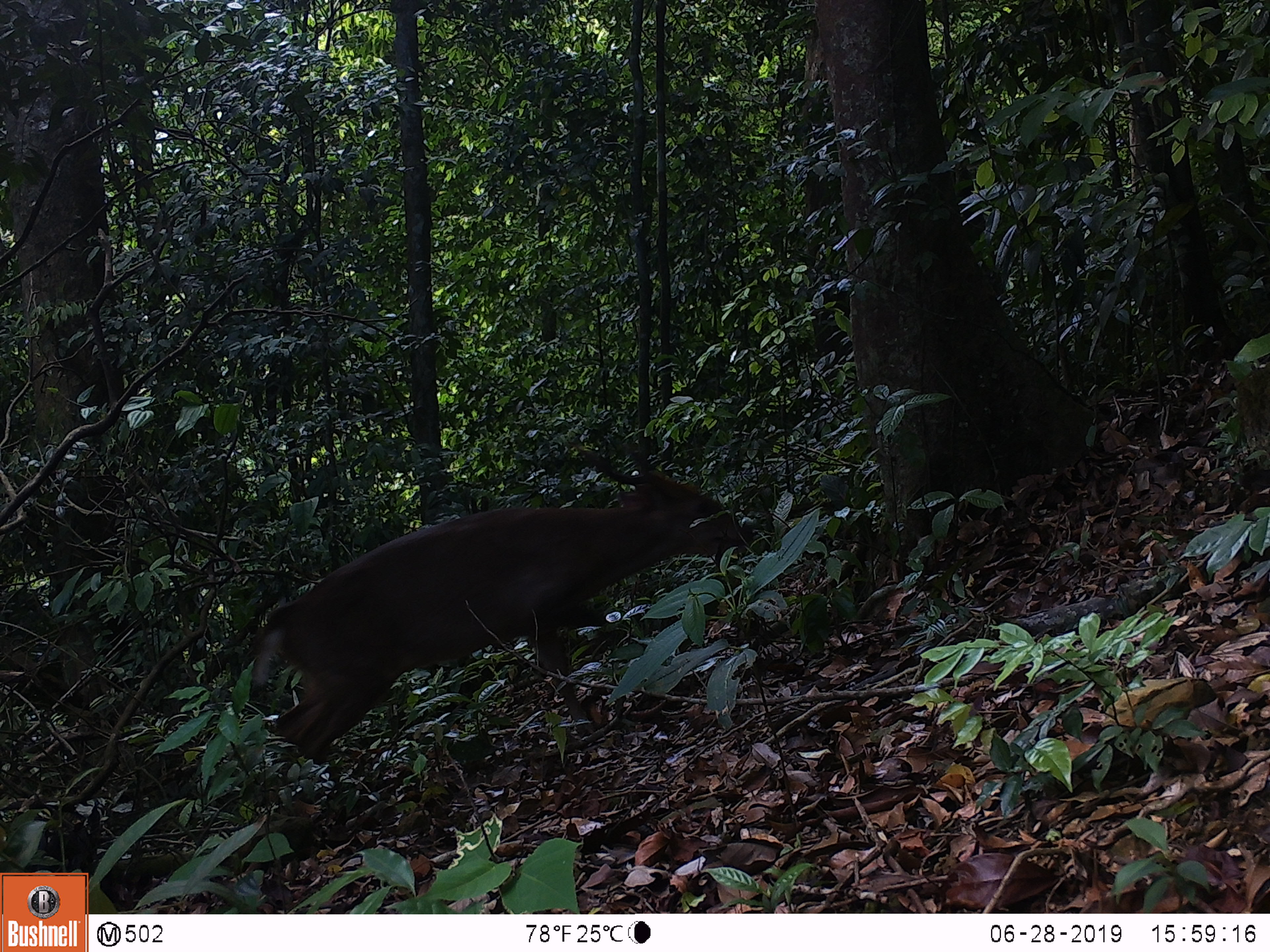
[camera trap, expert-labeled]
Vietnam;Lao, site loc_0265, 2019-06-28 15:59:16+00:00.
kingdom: Animalia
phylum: Chordata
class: Mammalia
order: Artiodactyla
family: Cervidae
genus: Muntiacus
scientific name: Muntiacus rooseveltorum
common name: roosevelt's muntjac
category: roosevelts muntjac group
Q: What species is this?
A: Roosevelts muntjac group (roosevelt's muntjac) (Muntiacus rooseveltorum).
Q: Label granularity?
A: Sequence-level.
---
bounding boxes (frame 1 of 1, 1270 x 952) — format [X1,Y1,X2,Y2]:
roosevelts muntjac group: [240,444,747,766]